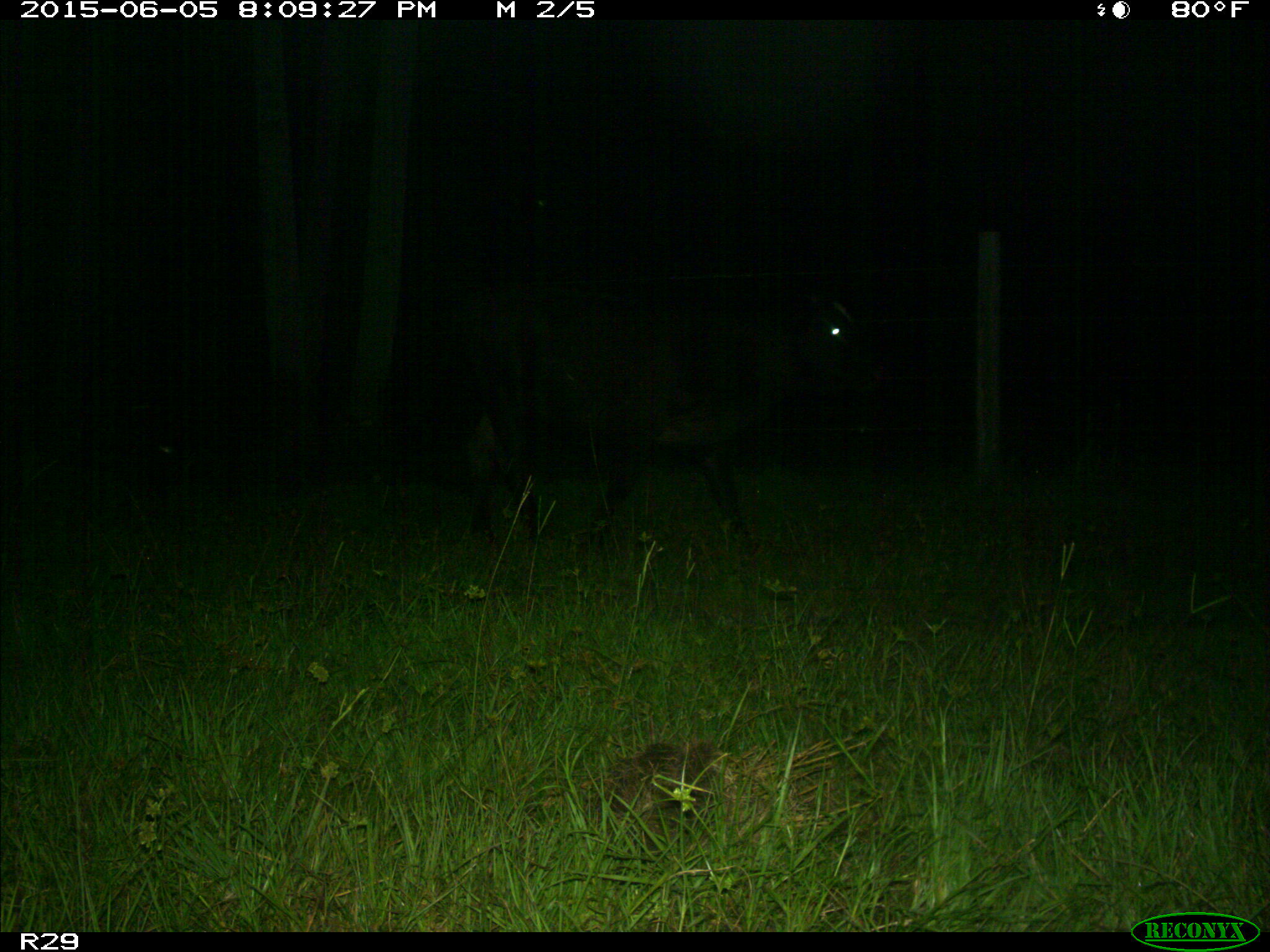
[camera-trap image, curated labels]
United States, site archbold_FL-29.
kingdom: Animalia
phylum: Chordata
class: Mammalia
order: Artiodactyla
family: Bovidae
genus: Bos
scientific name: Bos taurus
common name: domestic cow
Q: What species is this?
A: Bos taurus (domestic cow).